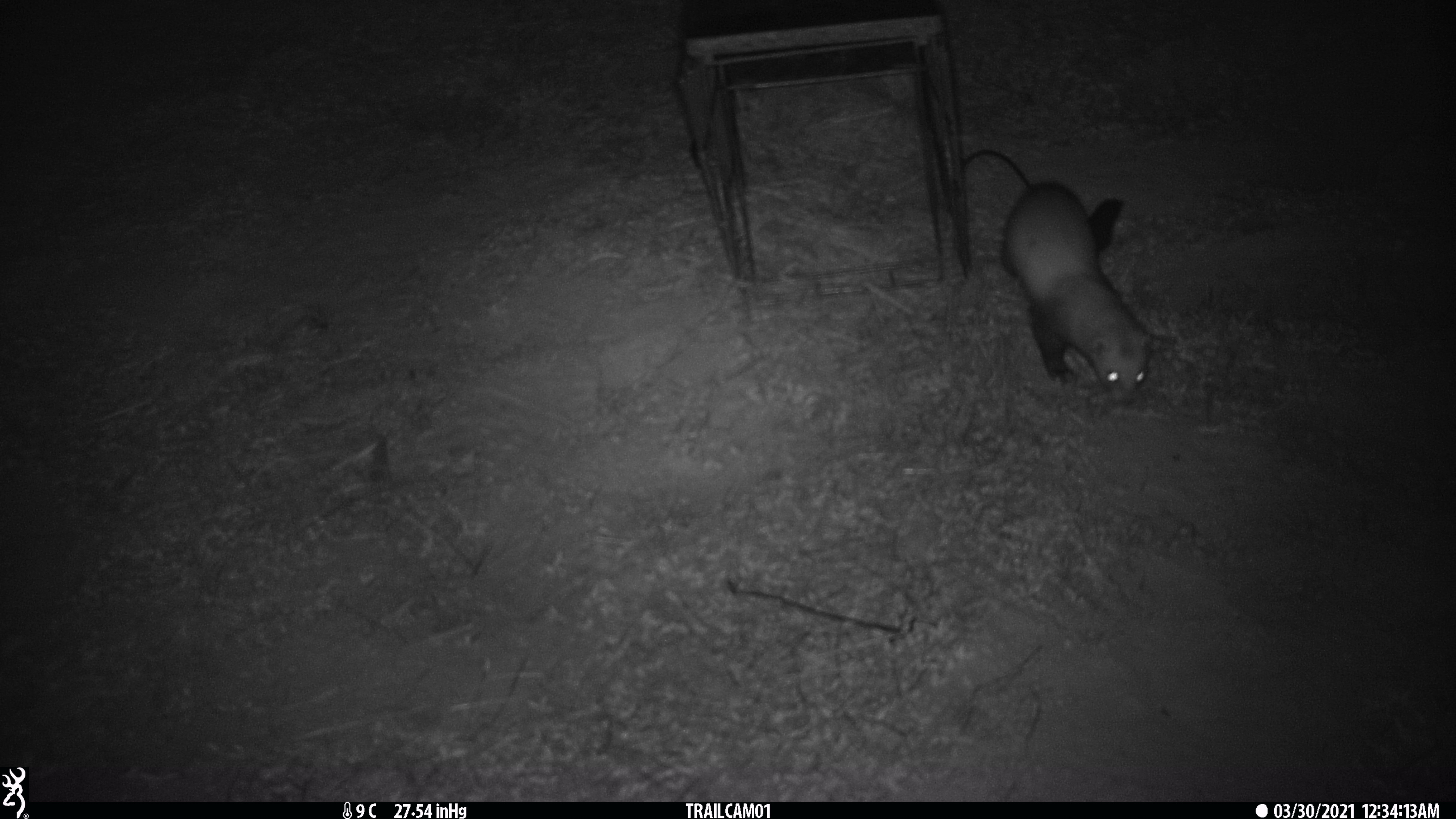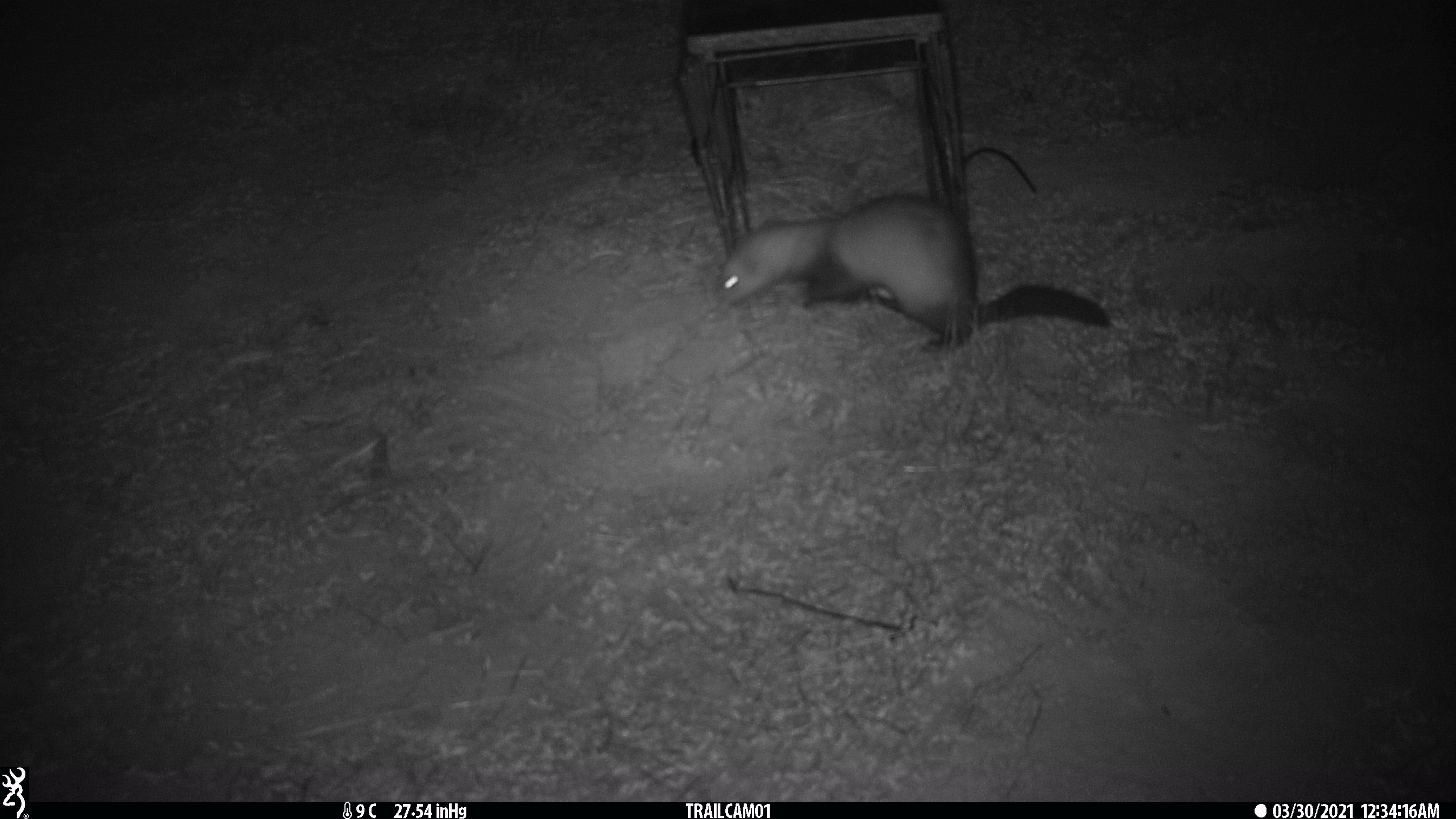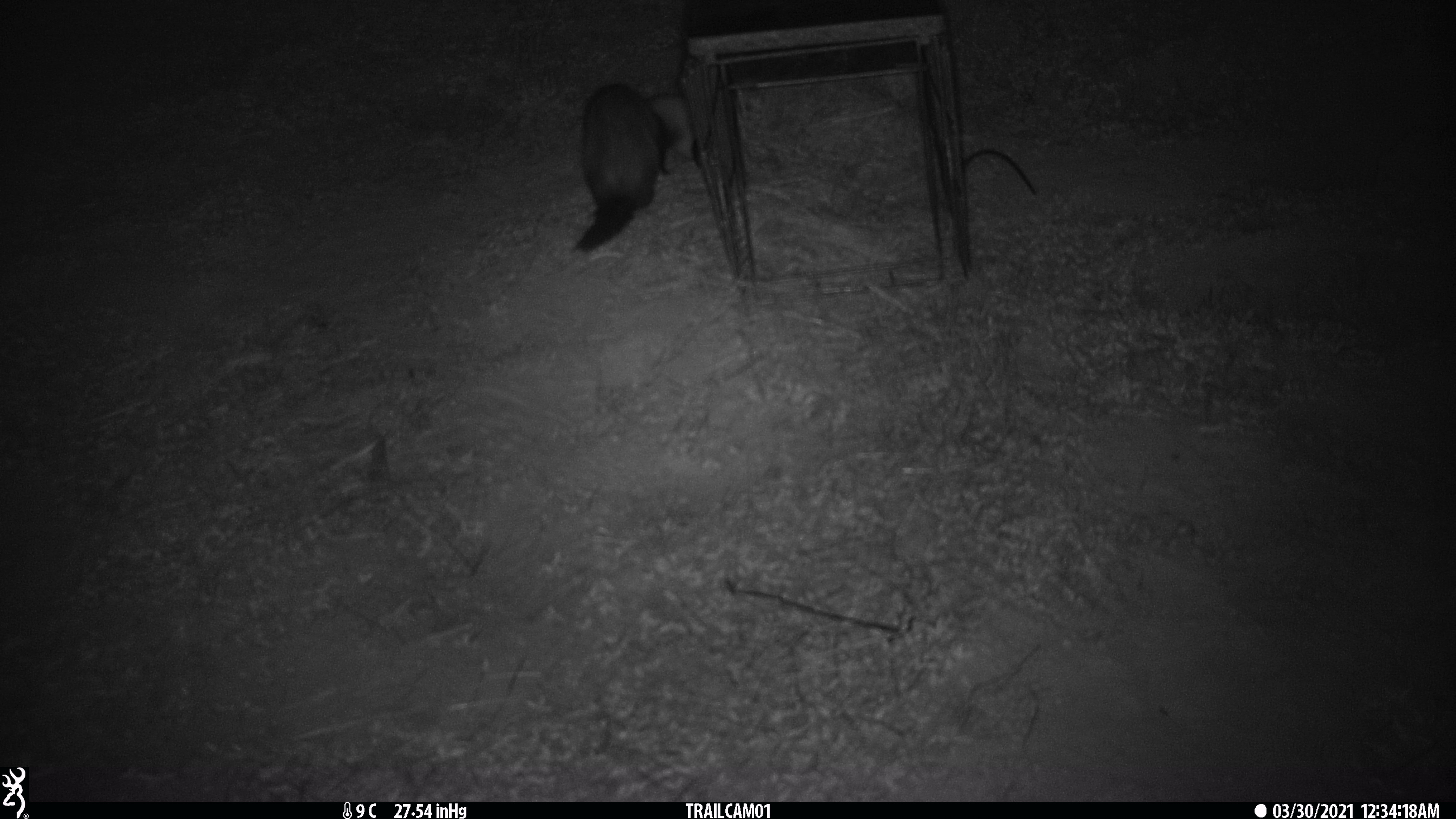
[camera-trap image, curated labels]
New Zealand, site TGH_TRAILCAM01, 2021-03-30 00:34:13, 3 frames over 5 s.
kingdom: Animalia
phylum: Chordata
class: Mammalia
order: Carnivora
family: Mustelidae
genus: Mustela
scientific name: Mustela furo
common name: ferret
Ferret (Mustela furo).